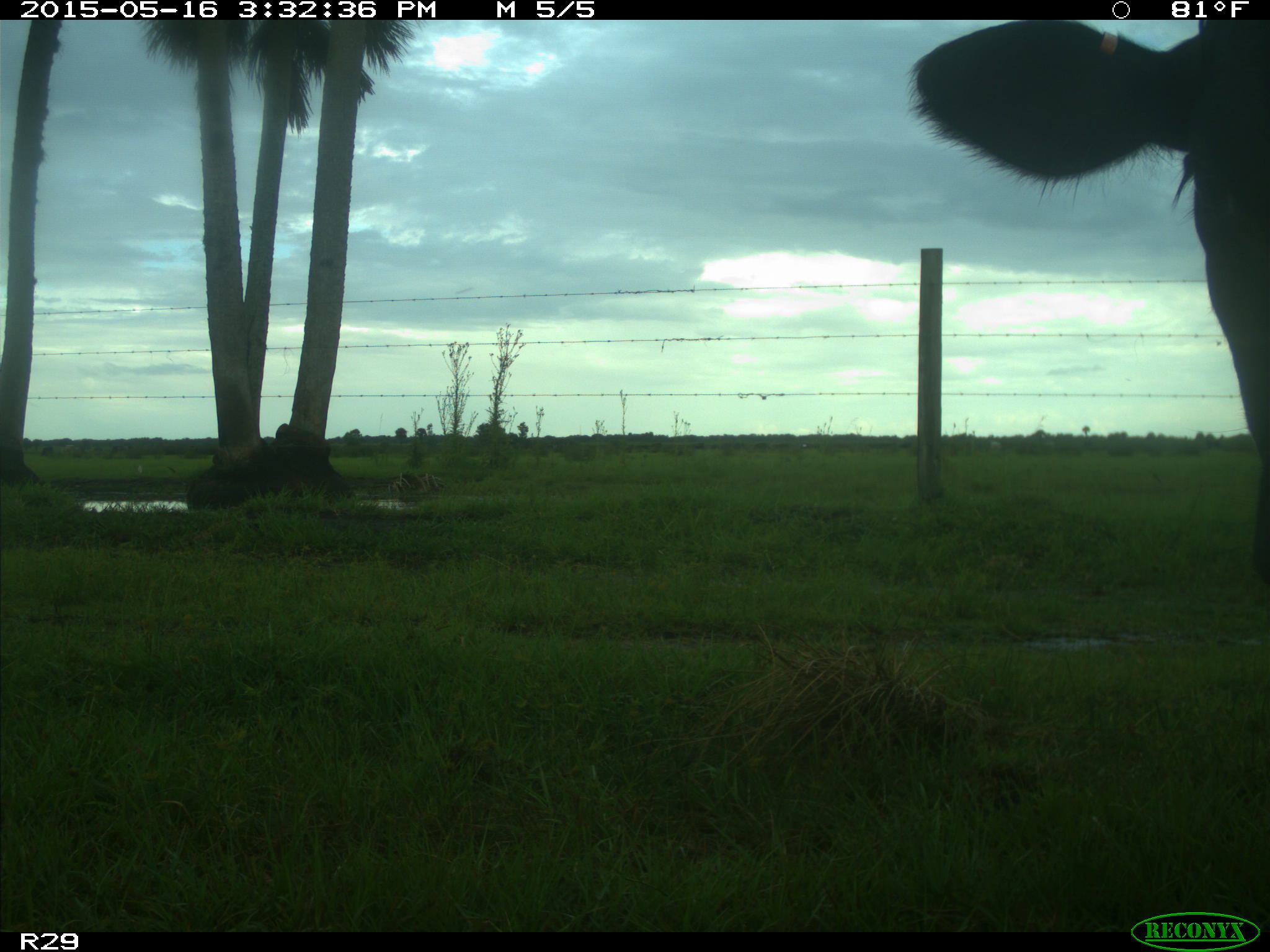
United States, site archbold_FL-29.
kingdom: Animalia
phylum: Chordata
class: Mammalia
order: Artiodactyla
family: Bovidae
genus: Bos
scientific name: Bos taurus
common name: domestic cow